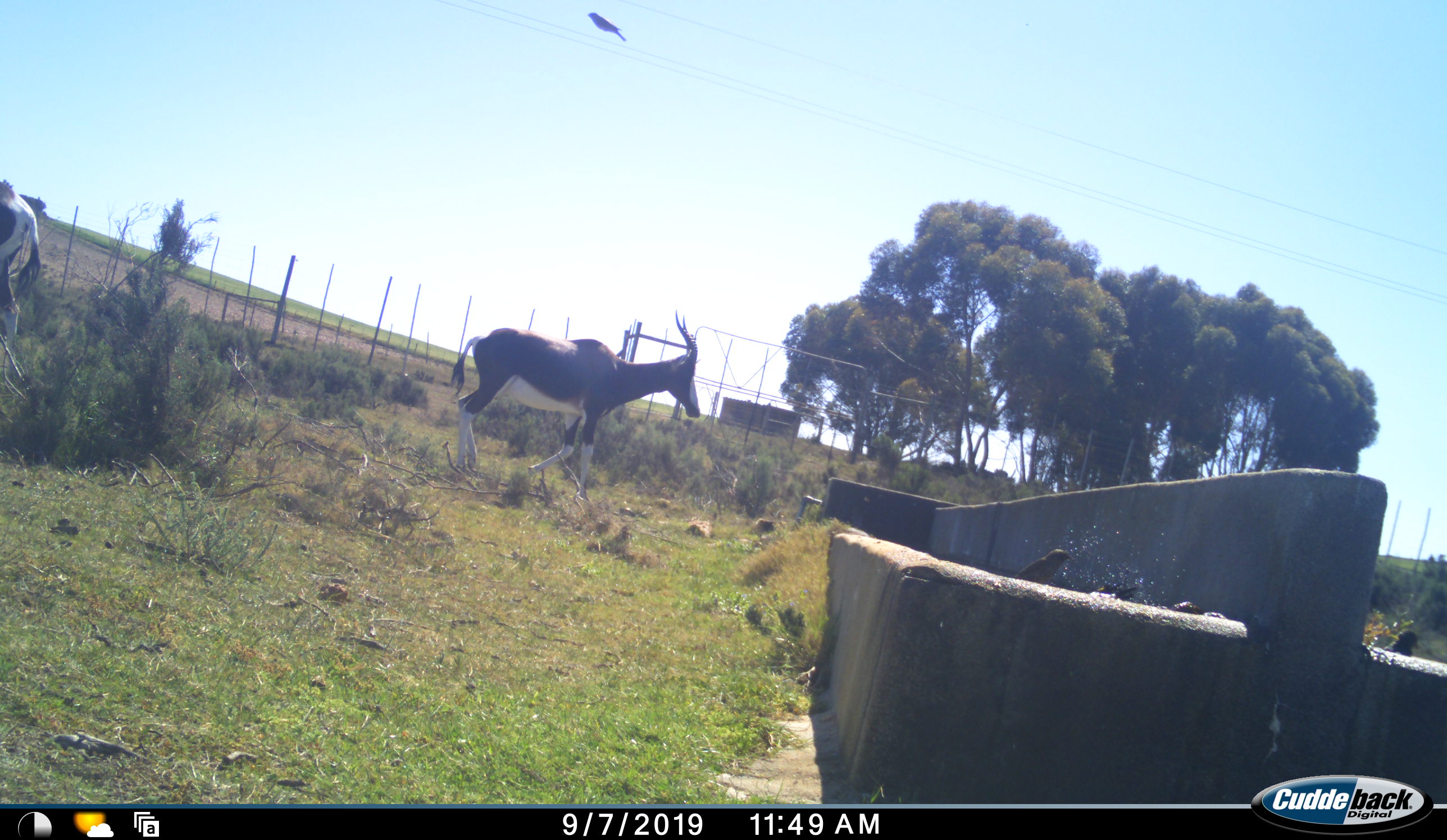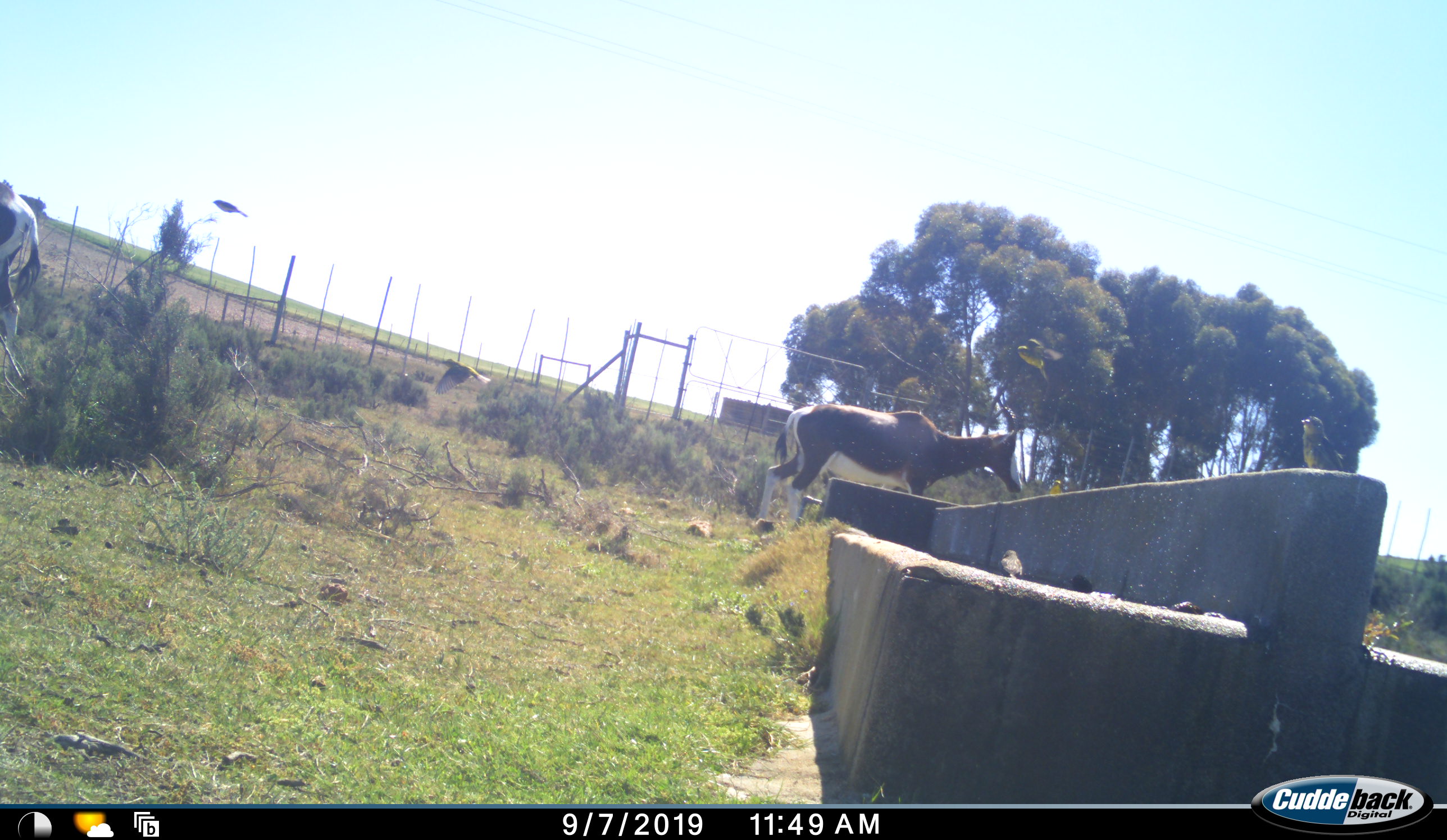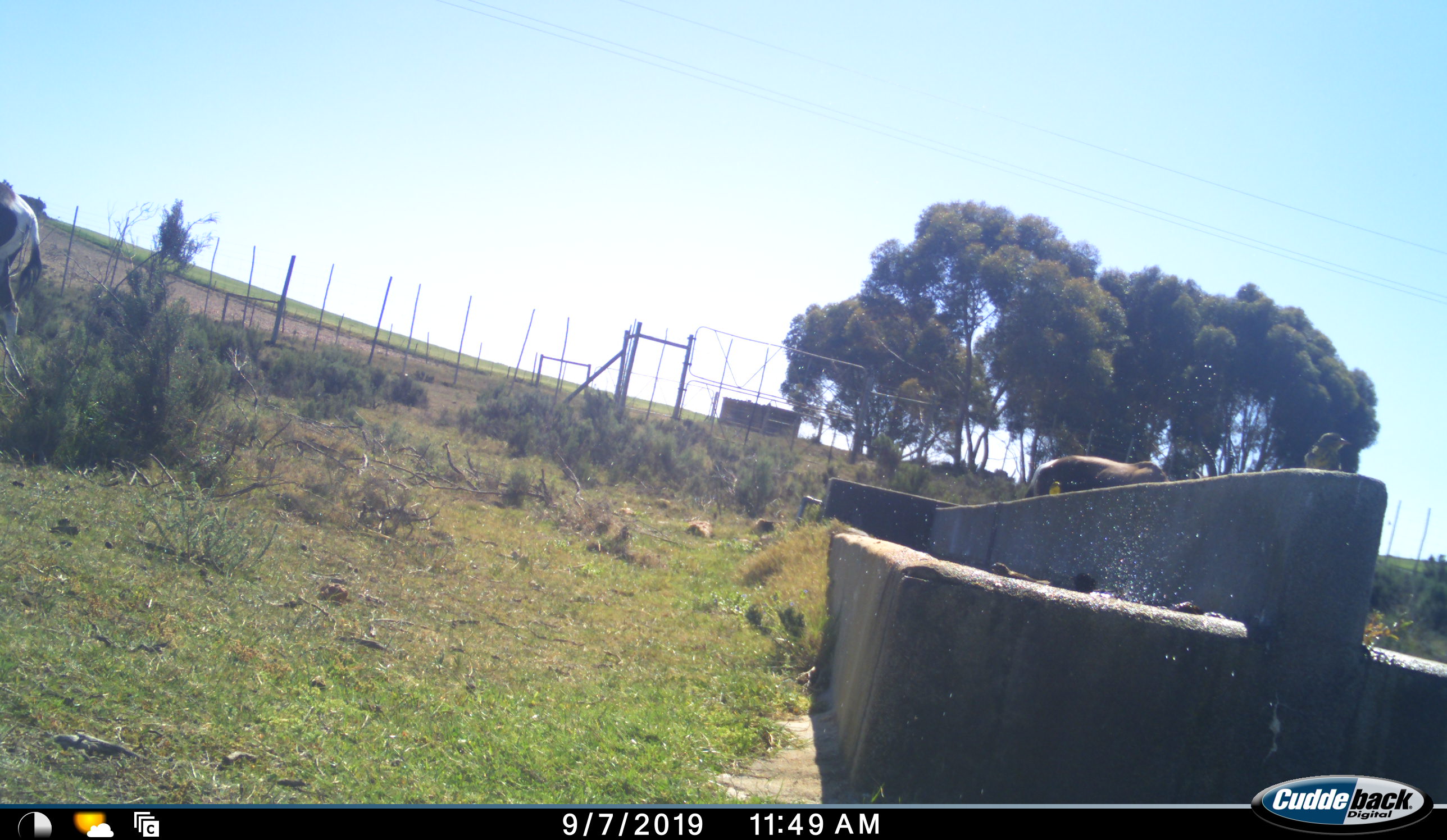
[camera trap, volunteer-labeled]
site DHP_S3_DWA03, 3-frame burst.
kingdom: Animalia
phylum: Chordata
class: Mammalia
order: Artiodactyla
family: Bovidae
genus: Damaliscus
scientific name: Damaliscus pygargus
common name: bontebok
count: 2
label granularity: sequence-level